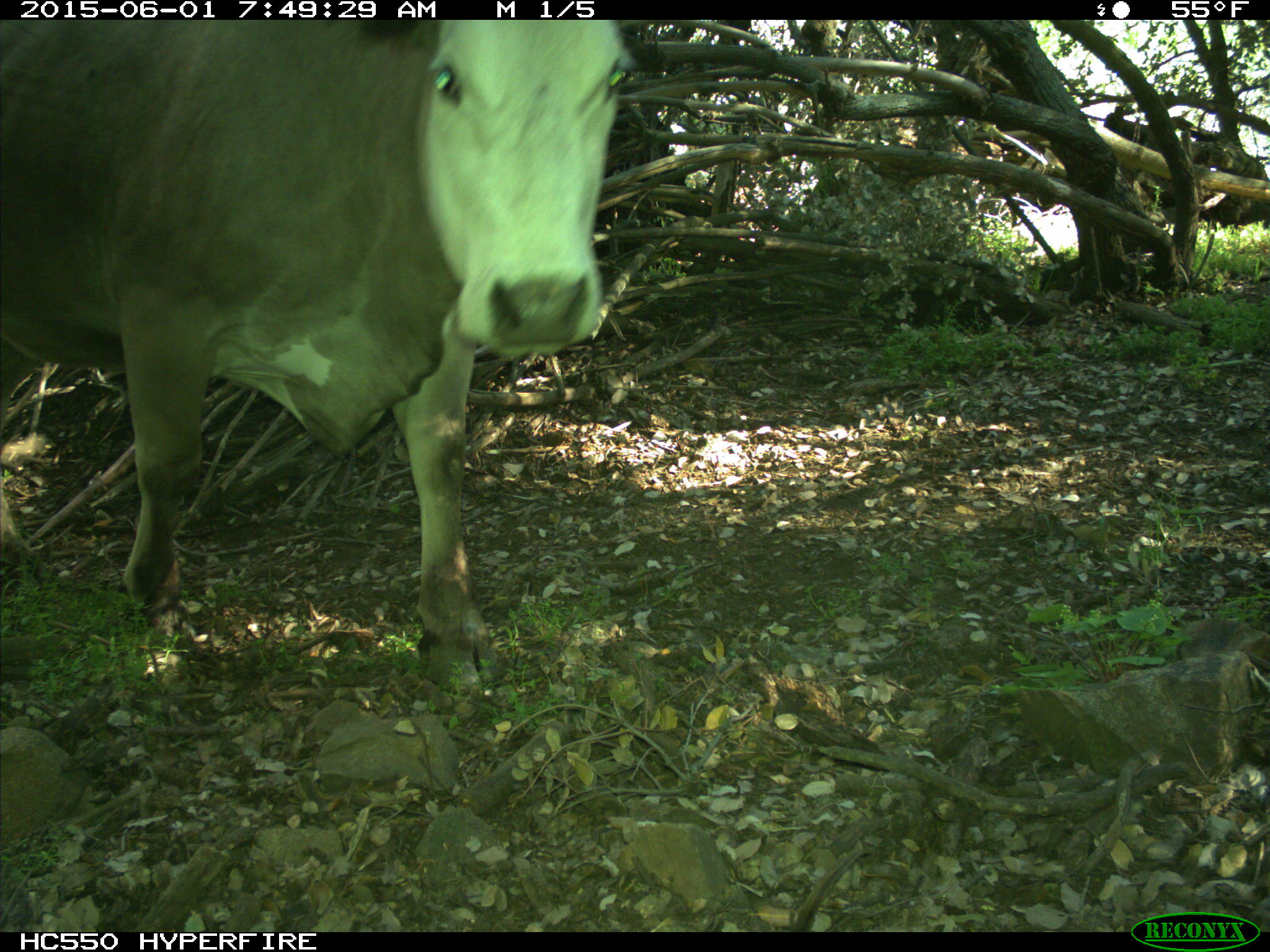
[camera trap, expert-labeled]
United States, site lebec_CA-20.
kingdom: Animalia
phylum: Chordata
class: Mammalia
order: Artiodactyla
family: Bovidae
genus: Bos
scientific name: Bos taurus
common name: domestic cow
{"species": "Bos taurus (domestic cow)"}